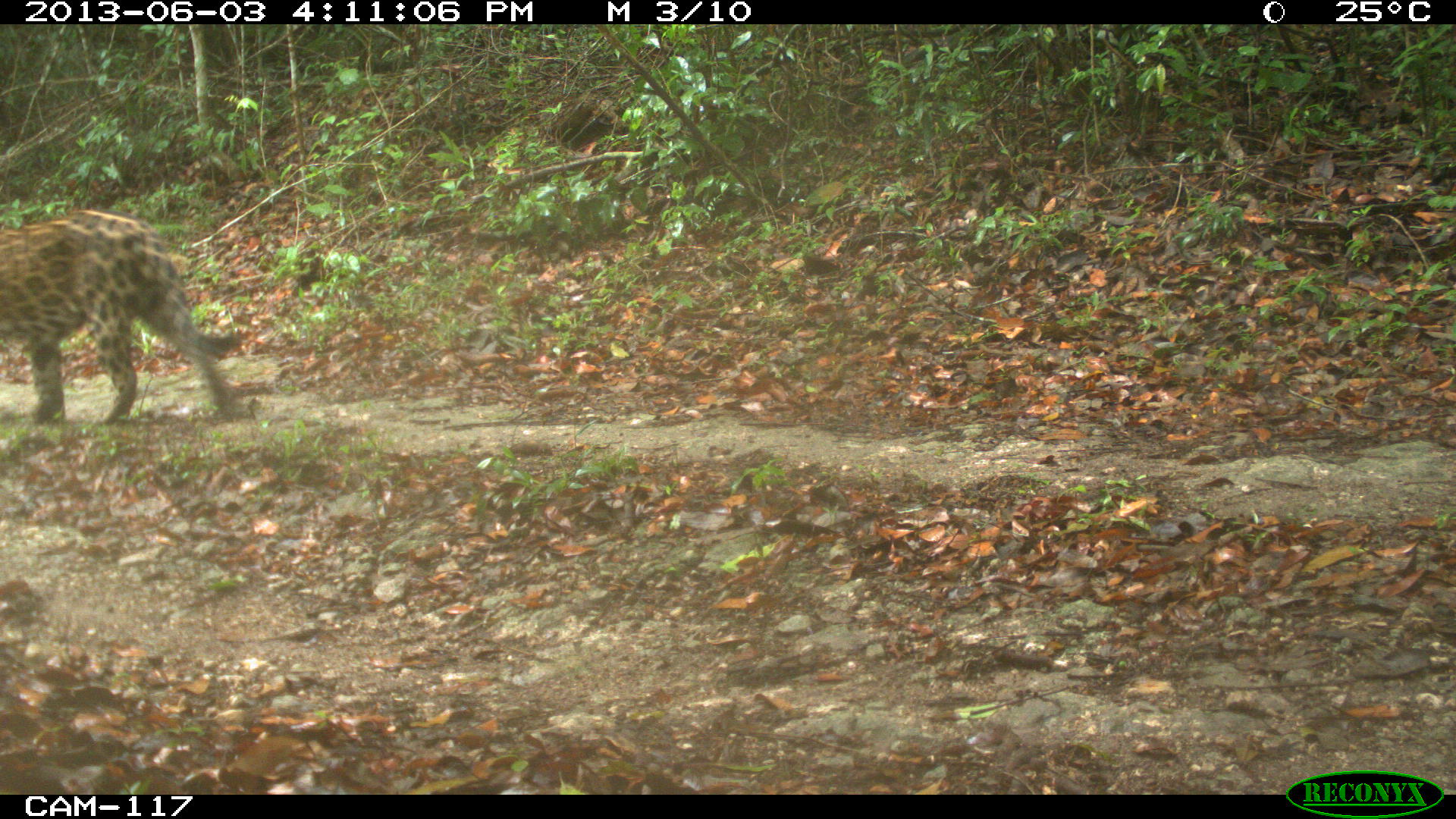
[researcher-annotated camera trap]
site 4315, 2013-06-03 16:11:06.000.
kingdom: Animalia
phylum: Chordata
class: Mammalia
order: Carnivora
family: Felidae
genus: Panthera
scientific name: Panthera onca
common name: jaguar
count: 1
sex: male